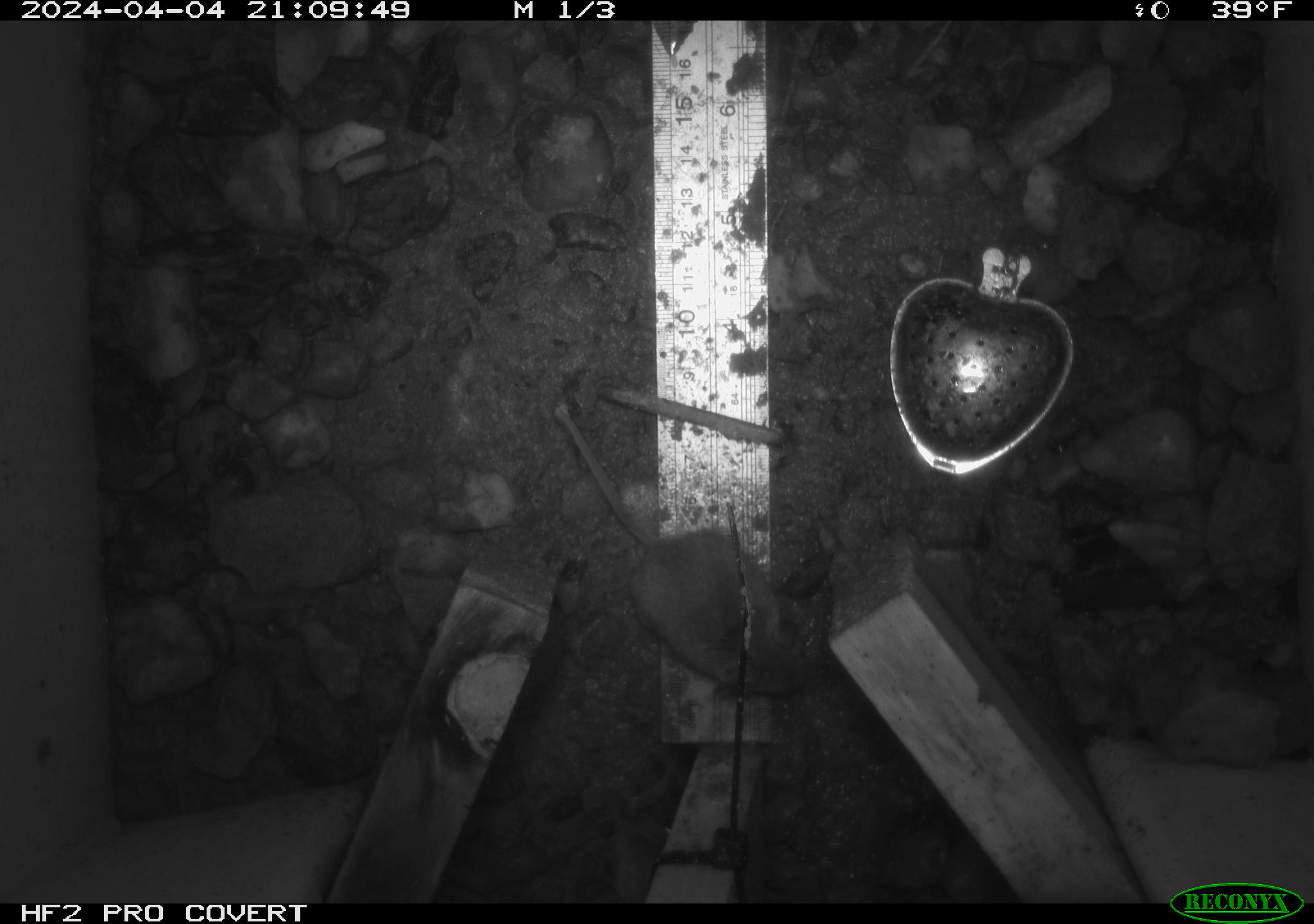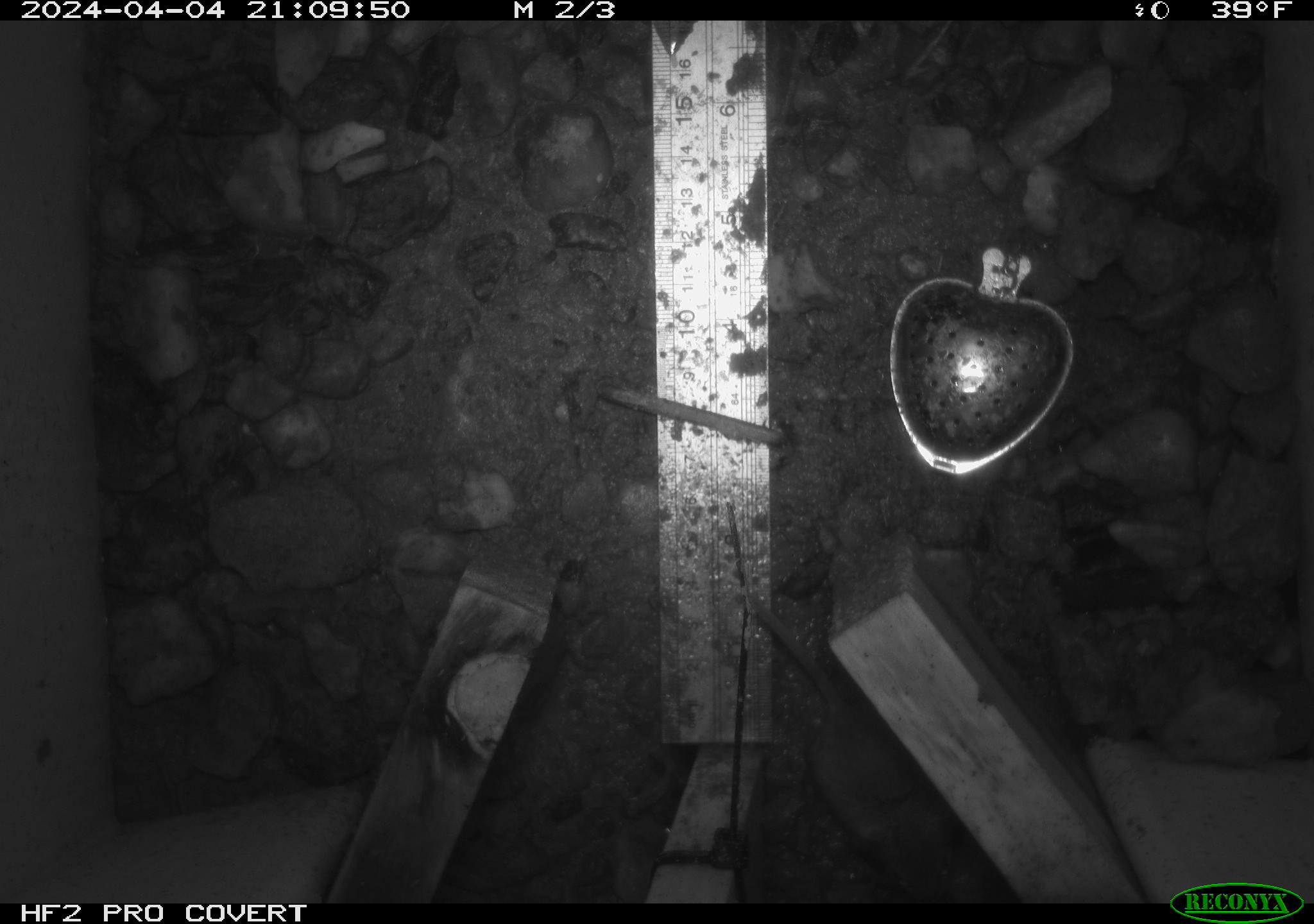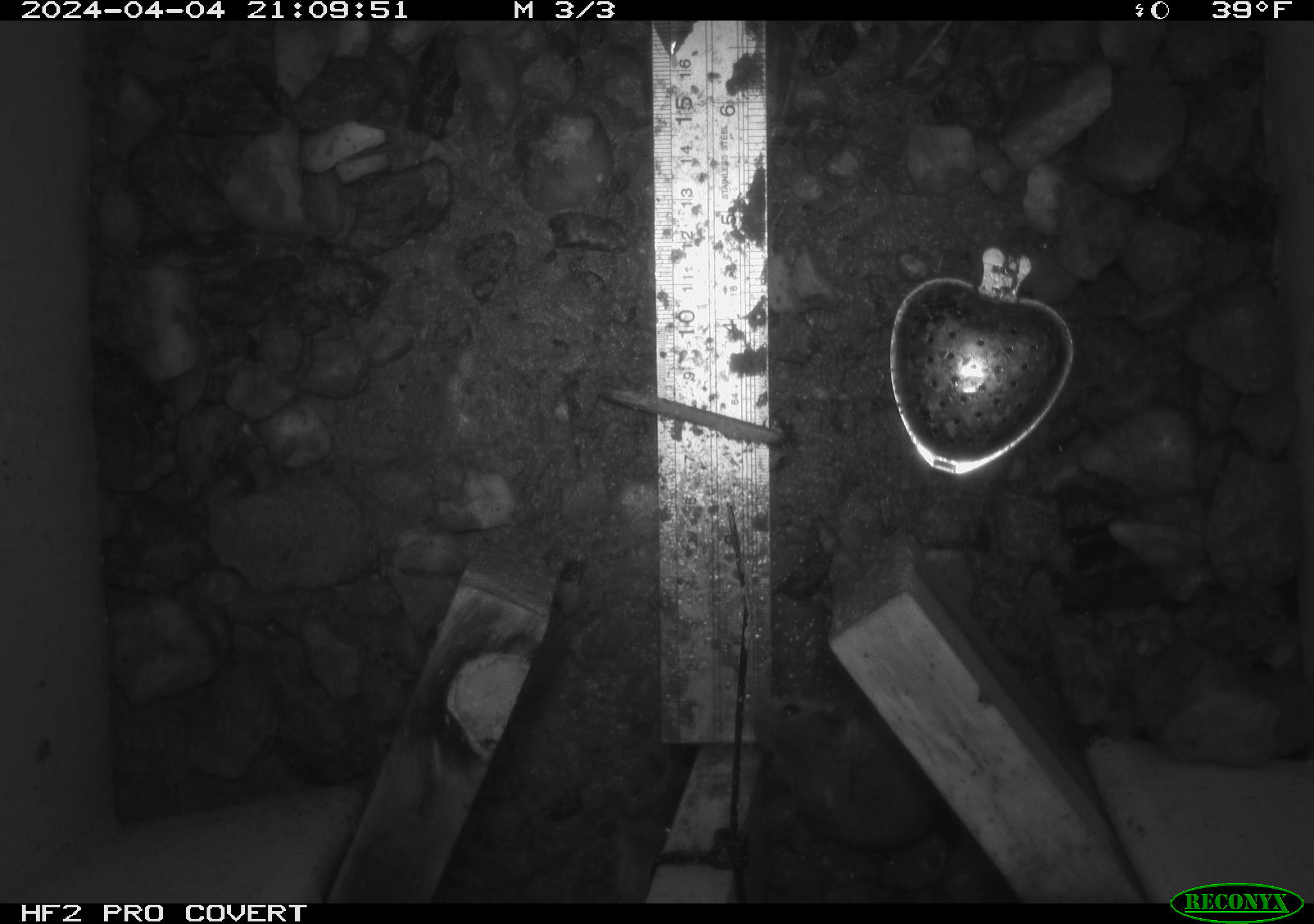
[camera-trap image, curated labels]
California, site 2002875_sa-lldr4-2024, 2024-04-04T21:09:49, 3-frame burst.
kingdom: Animalia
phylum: Chordata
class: Mammalia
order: Rodentia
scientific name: Rodentia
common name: mouse species